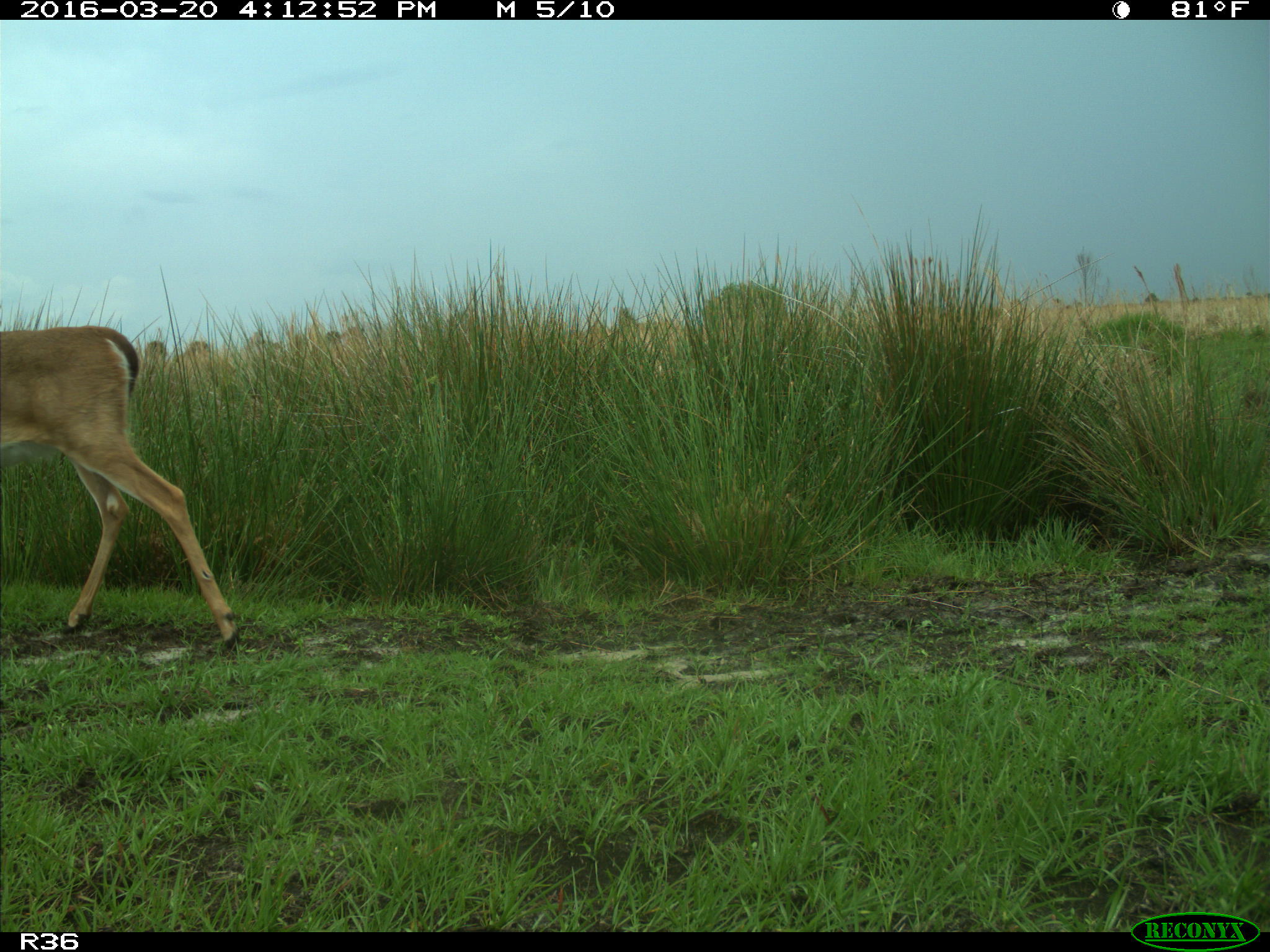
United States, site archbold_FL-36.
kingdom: Animalia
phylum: Chordata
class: Mammalia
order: Artiodactyla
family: Cervidae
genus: Odocoileus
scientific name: Odocoileus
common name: deer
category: unidentified deer